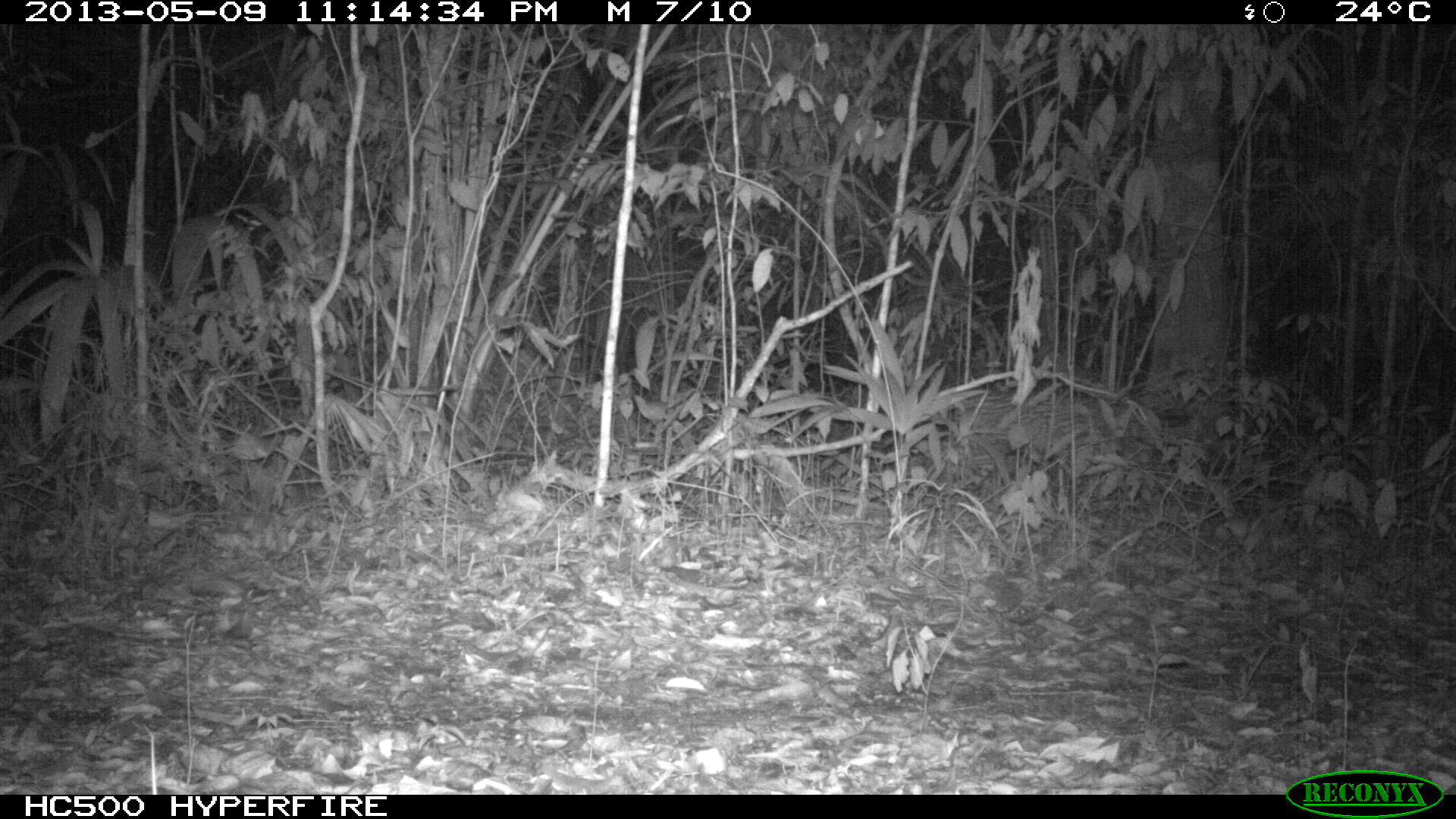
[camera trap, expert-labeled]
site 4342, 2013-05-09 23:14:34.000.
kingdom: Animalia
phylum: Chordata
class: Mammalia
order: Carnivora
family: Felidae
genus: Leopardus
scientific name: Leopardus pardalis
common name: ocelot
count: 1